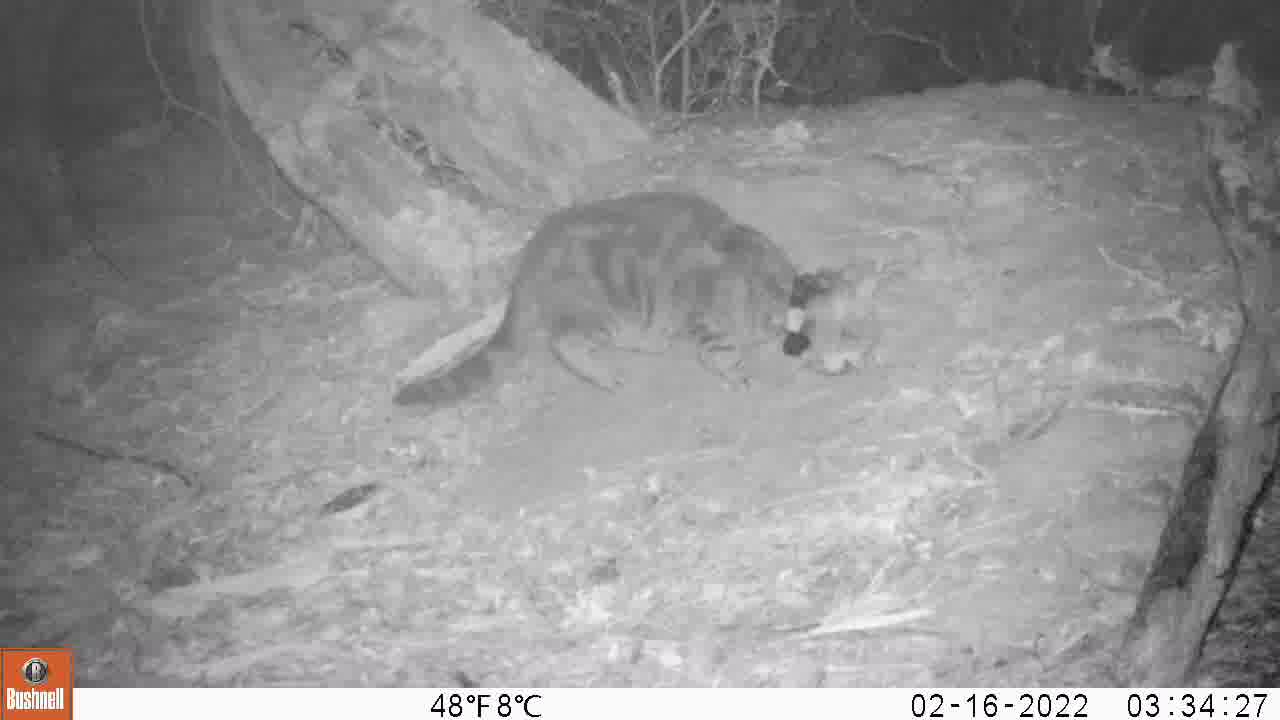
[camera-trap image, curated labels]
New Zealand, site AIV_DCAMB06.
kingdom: Animalia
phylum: Chordata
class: Mammalia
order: Carnivora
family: Felidae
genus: Felis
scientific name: Felis catus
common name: domestic cat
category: cat